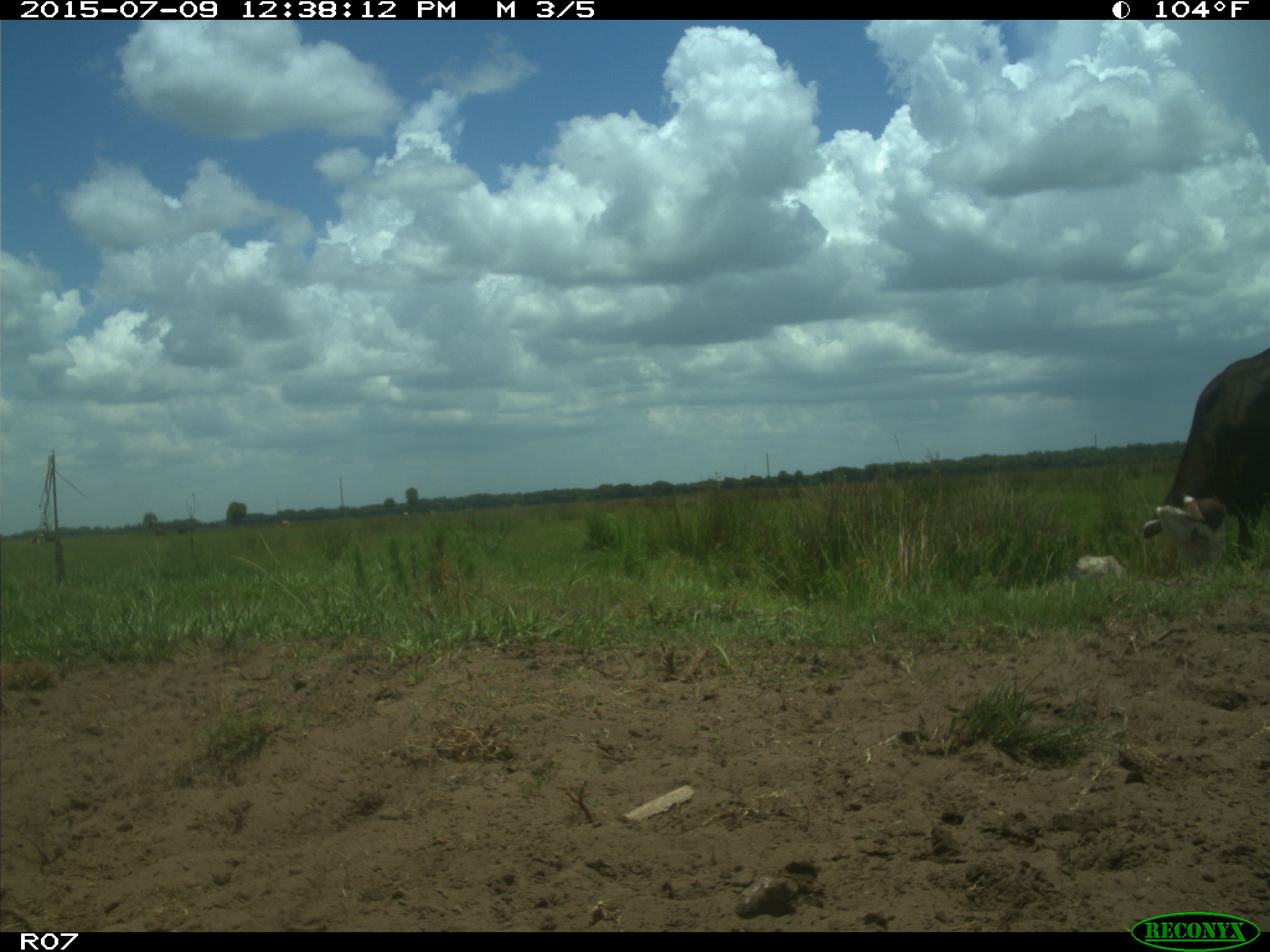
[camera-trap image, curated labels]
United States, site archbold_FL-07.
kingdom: Animalia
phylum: Chordata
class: Mammalia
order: Artiodactyla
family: Bovidae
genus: Bos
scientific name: Bos taurus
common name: domestic cow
Bos taurus (domestic cow).